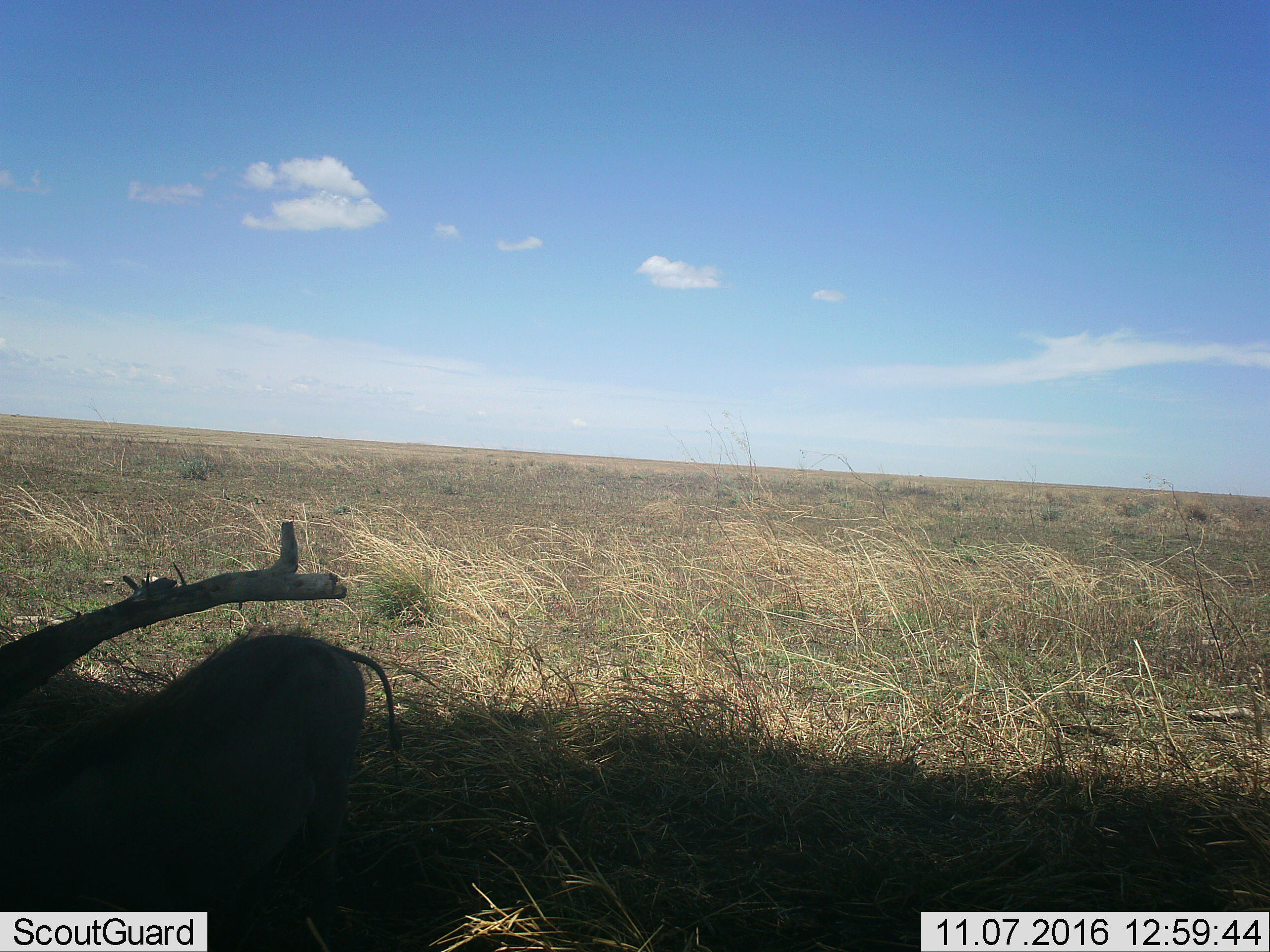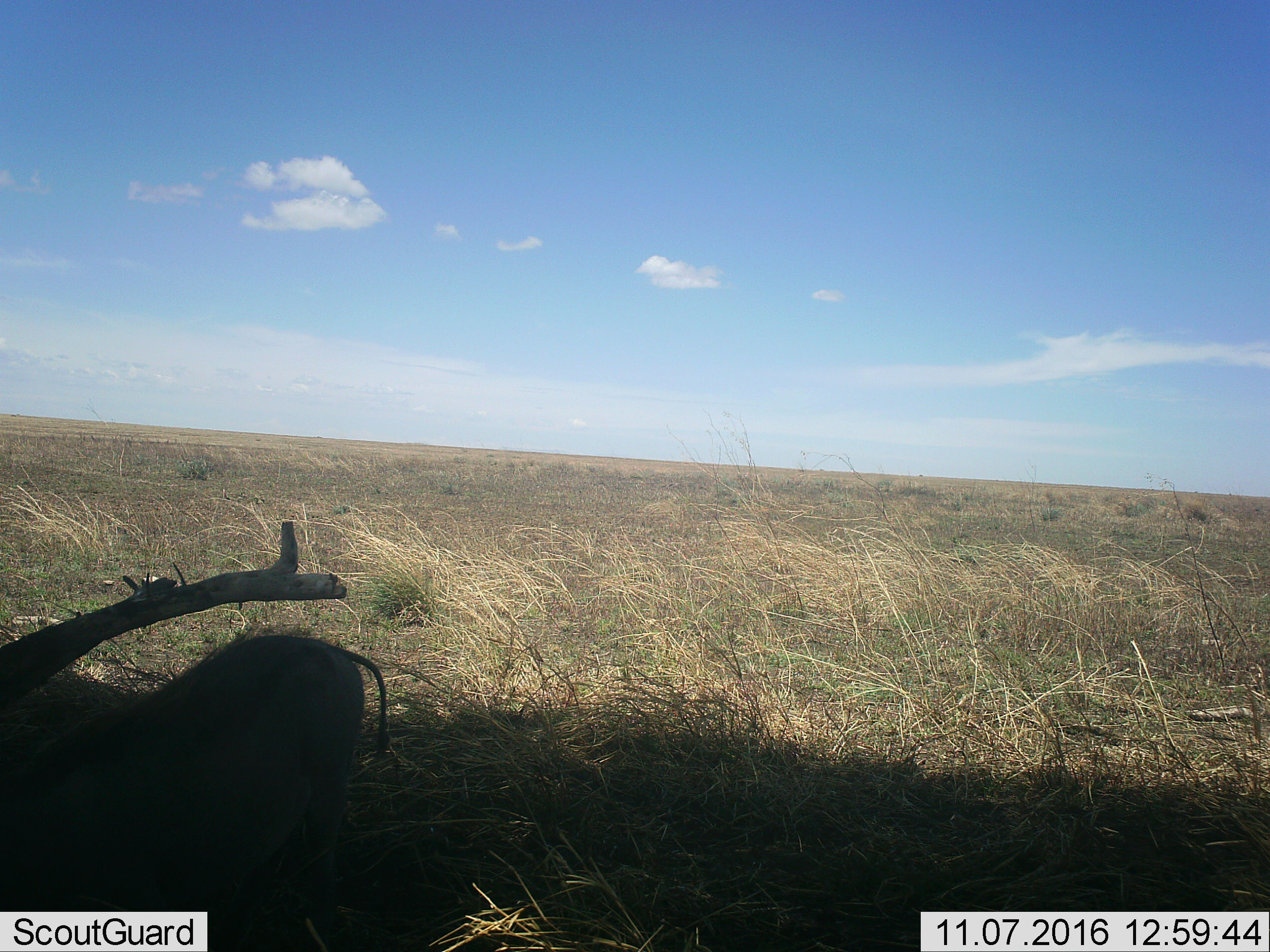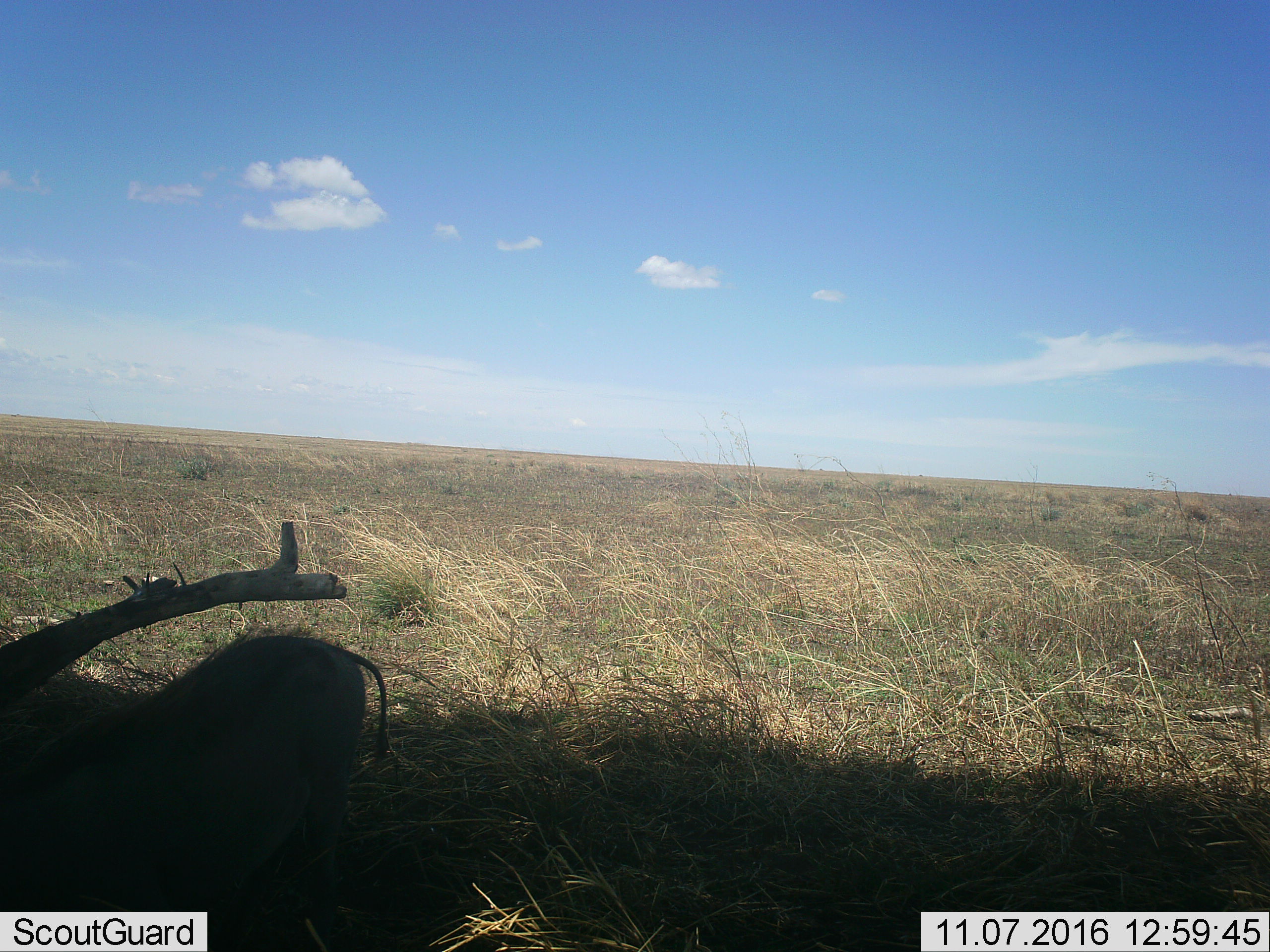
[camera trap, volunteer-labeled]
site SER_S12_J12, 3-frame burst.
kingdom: Animalia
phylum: Chordata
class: Mammalia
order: Artiodactyla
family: Suidae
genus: Phacochoerus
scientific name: Phacochoerus africanus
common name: warthog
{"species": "warthog (Phacochoerus africanus)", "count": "1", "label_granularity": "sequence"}